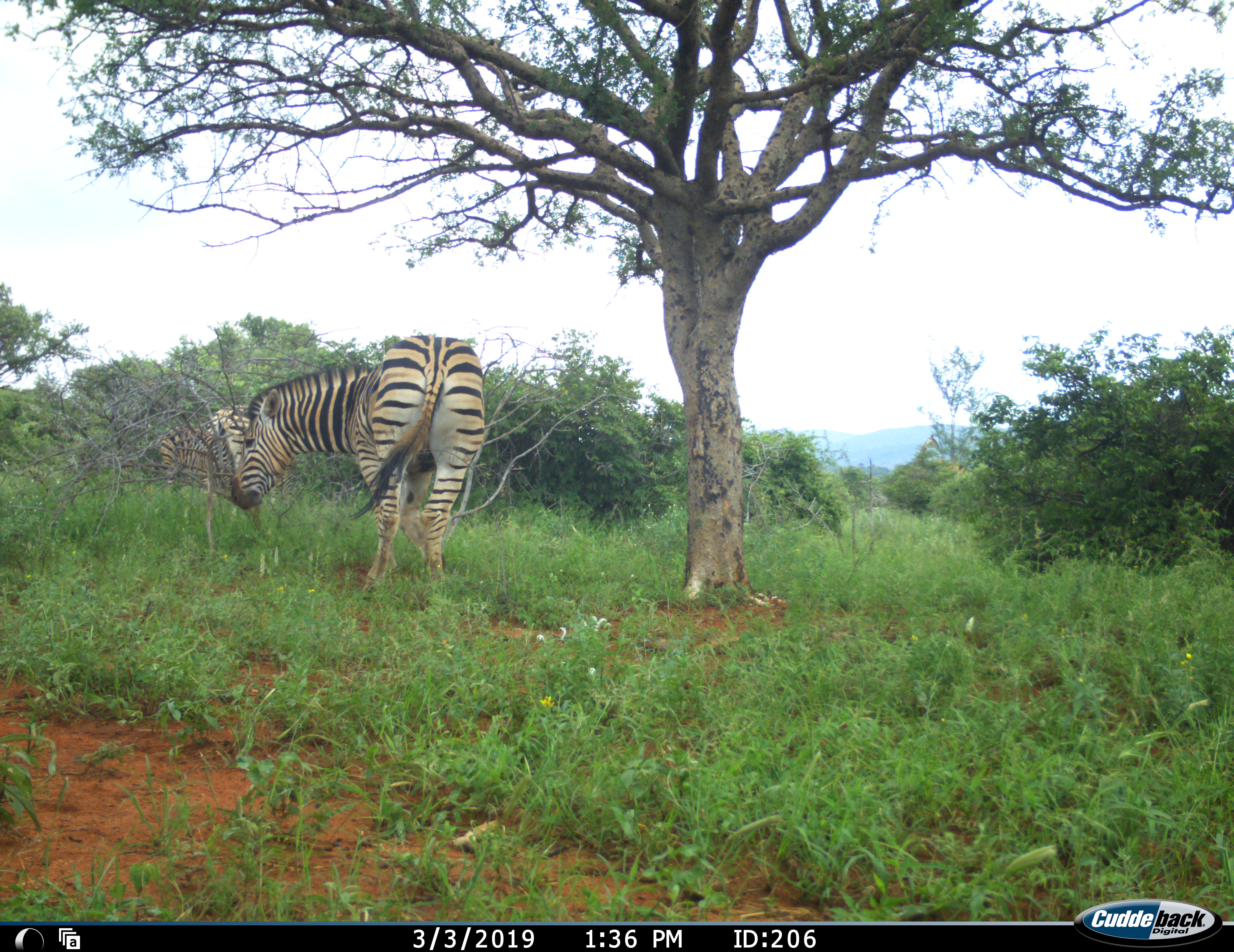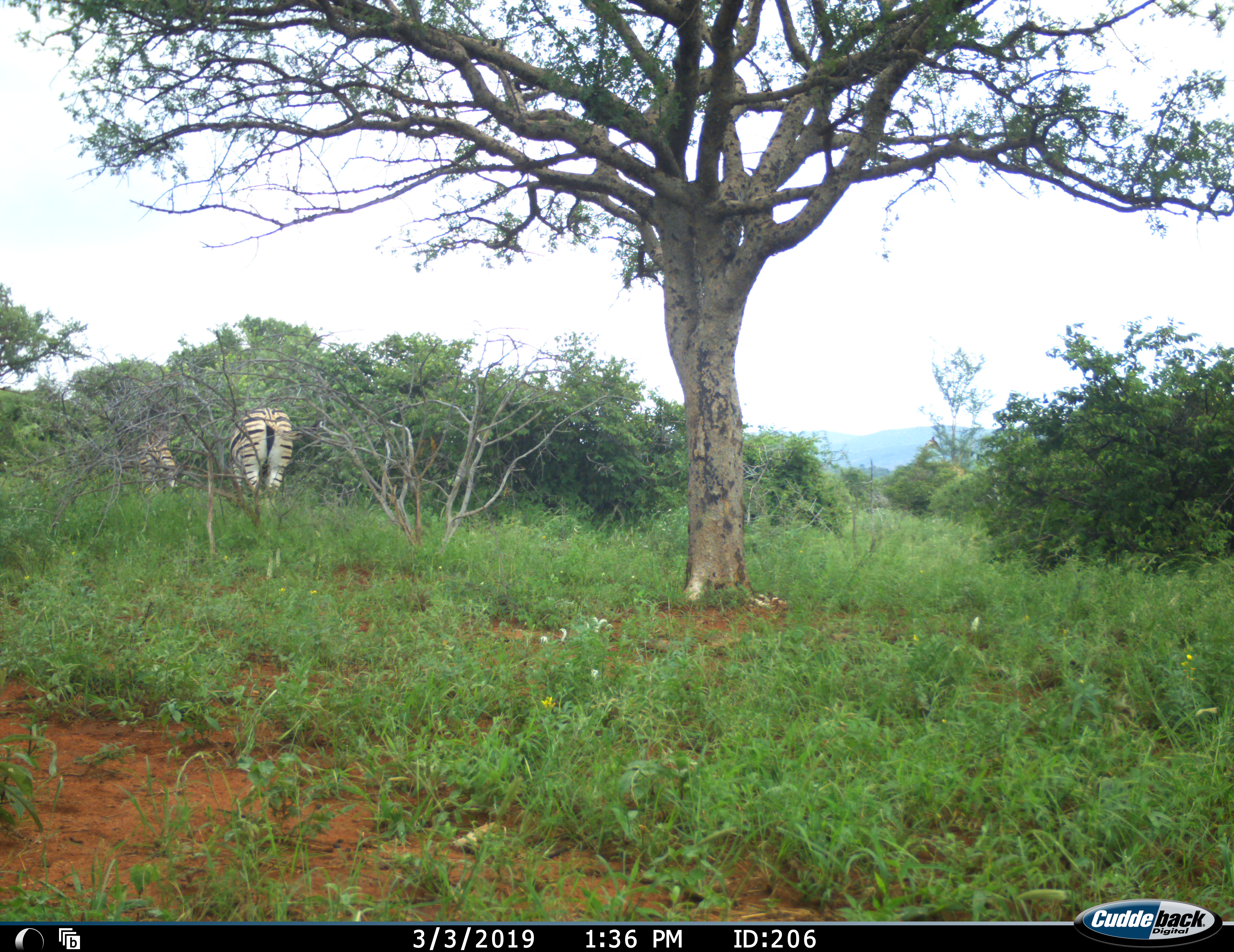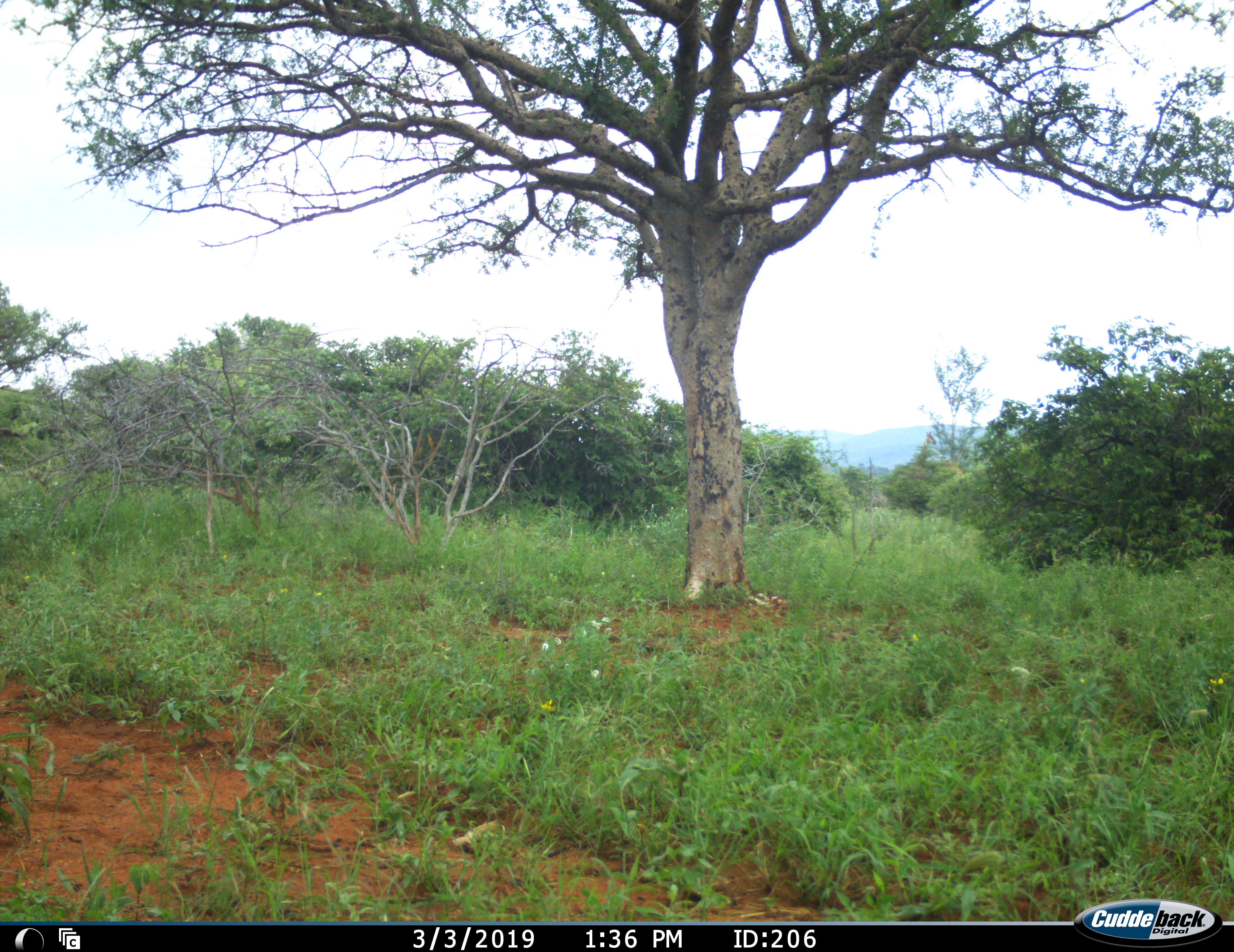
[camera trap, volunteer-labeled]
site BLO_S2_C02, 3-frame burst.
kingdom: Animalia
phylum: Chordata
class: Mammalia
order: Perissodactyla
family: Equidae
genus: Equus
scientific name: Equus quagga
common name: plains zebra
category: zebraplains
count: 2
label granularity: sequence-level